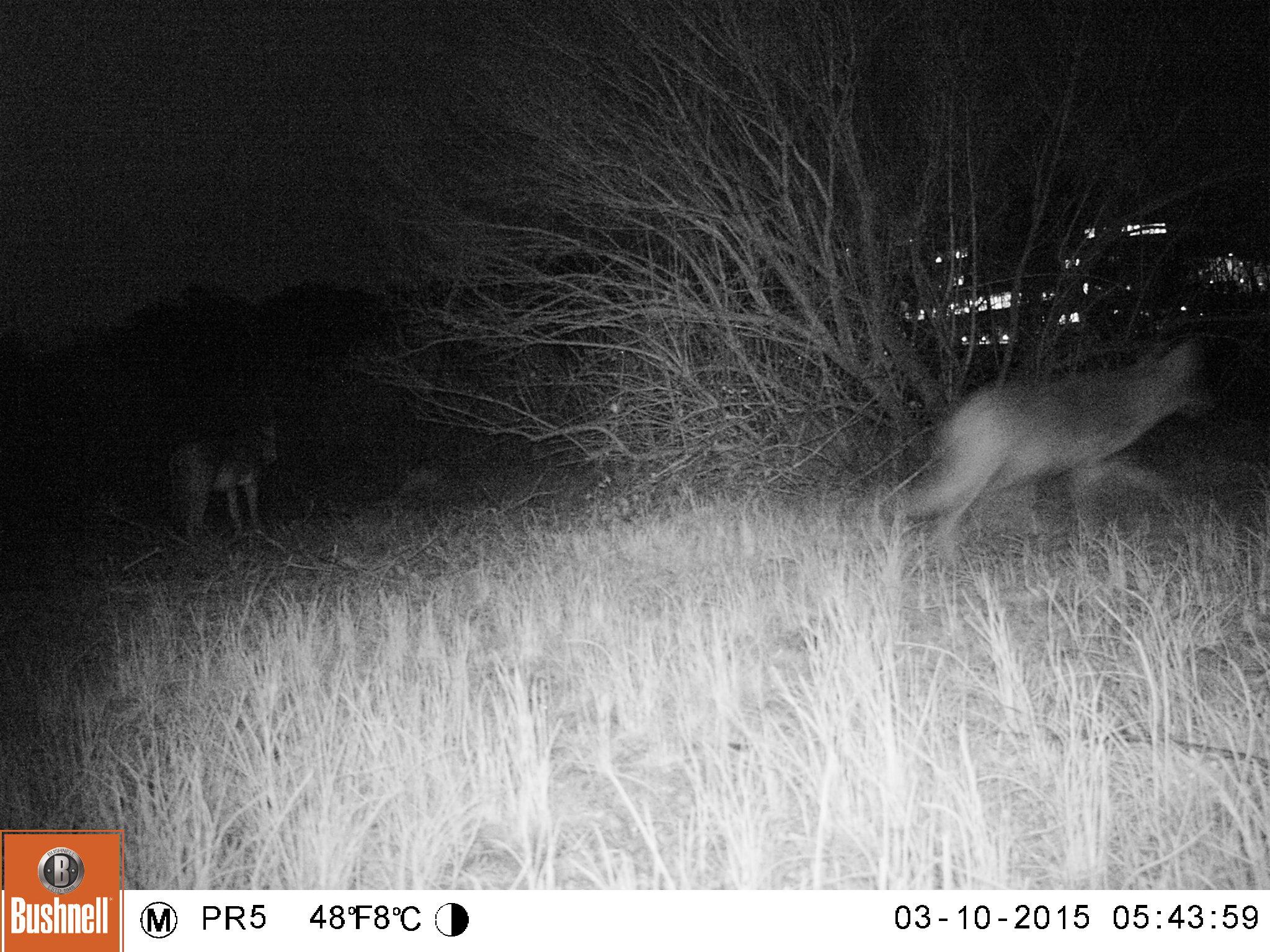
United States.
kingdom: Animalia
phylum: Chordata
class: Mammalia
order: Carnivora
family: Canidae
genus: Canis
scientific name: Canis latrans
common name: coyote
Coyote (Canis latrans).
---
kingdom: Animalia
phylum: Chordata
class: Mammalia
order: Carnivora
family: Felidae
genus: Lynx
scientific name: Lynx rufus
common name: bobcat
Bobcat (Lynx rufus).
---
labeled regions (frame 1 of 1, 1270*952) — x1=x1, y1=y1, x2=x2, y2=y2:
Bobcat: x1=158, y1=418, x2=295, y2=551
Coyote: x1=883, y1=337, x2=1225, y2=544